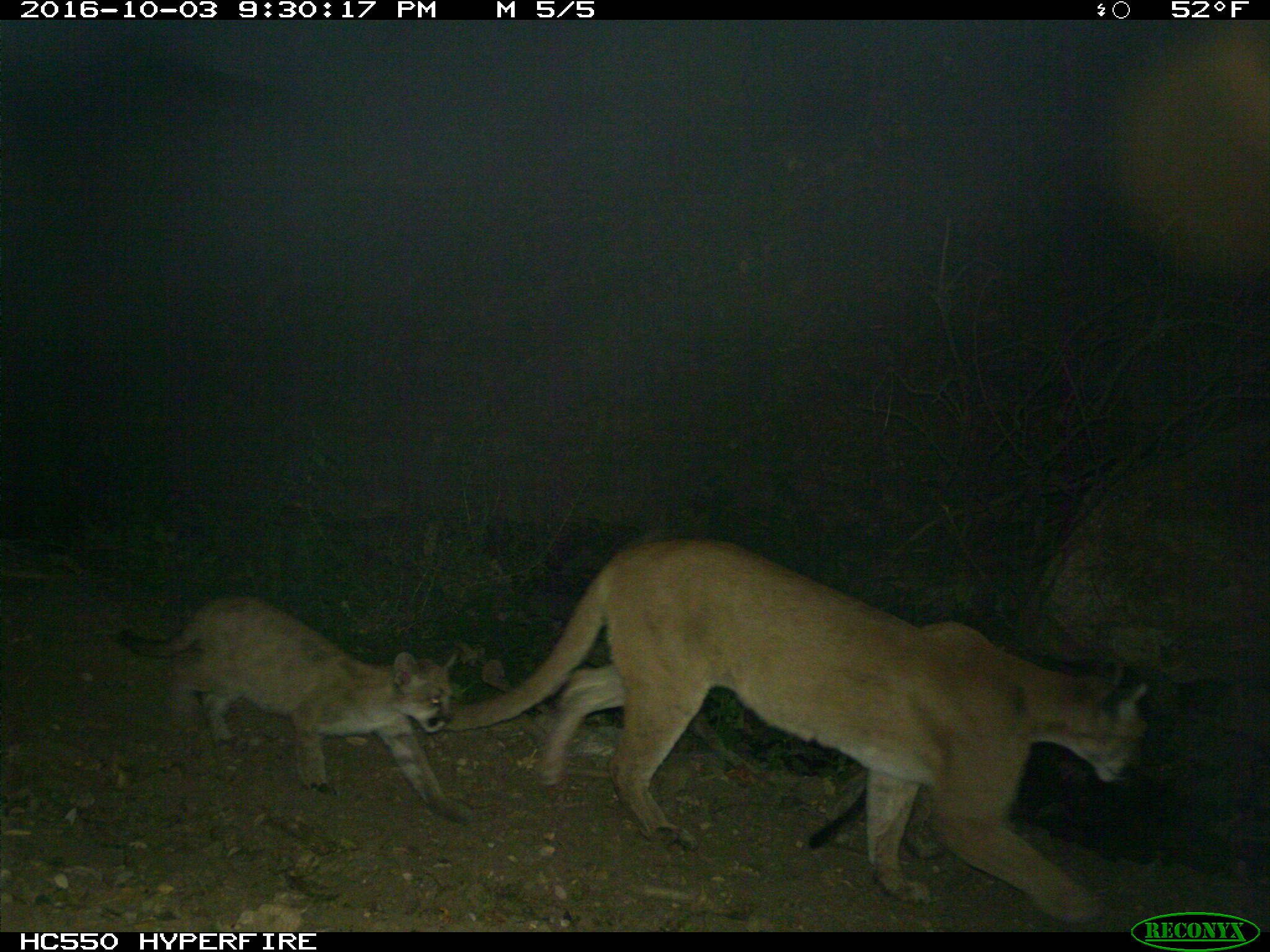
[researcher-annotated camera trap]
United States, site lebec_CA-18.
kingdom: Animalia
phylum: Chordata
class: Mammalia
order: Carnivora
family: Felidae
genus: Puma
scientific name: Puma concolor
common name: mountain lion